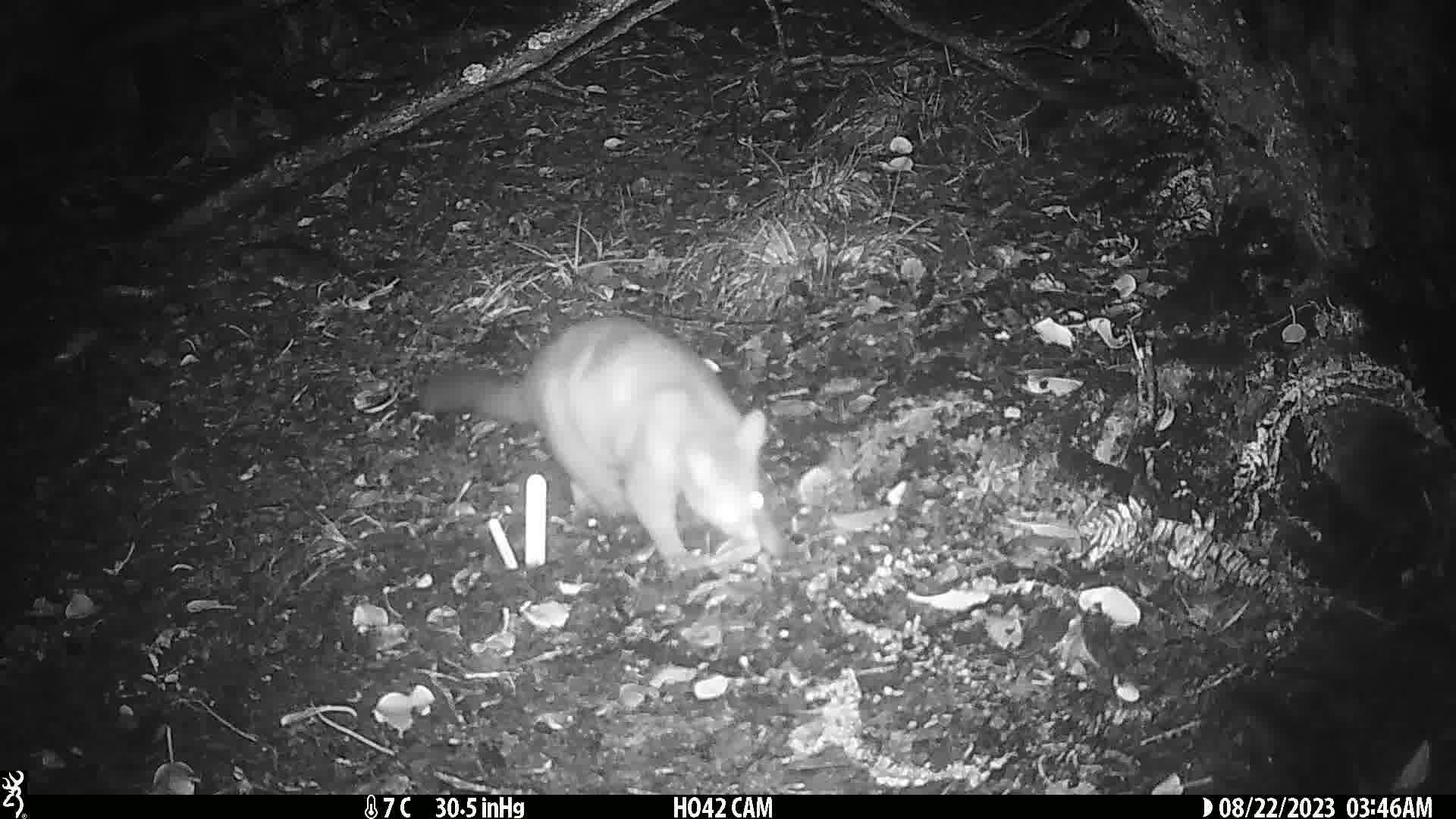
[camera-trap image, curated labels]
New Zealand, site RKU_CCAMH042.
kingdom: Animalia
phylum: Chordata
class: Mammalia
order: Diprotodontia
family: Phalangeridae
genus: Trichosurus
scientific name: Trichosurus vulpecula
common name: common brushtail possum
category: possum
Possum (common brushtail possum) (Trichosurus vulpecula).